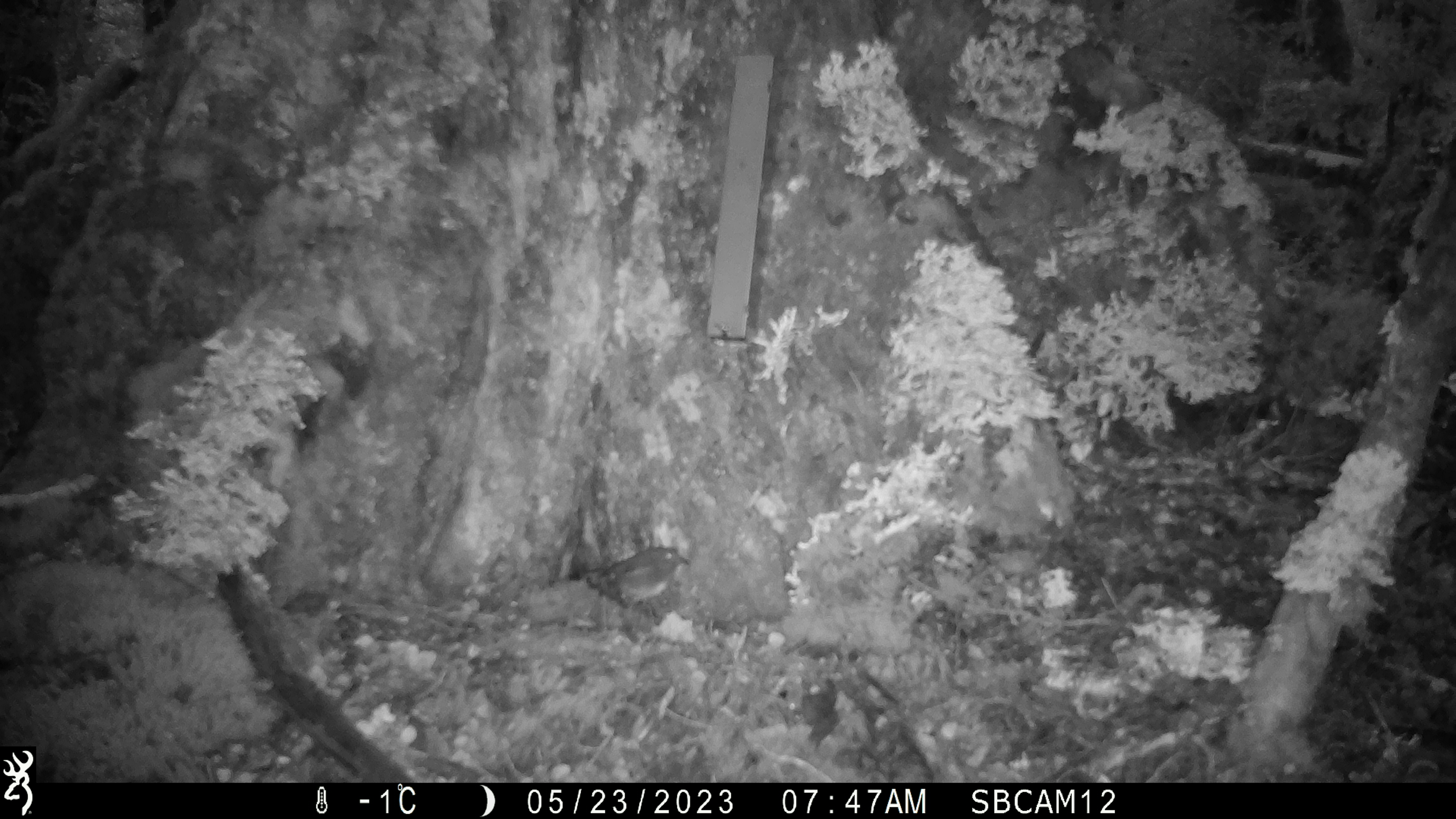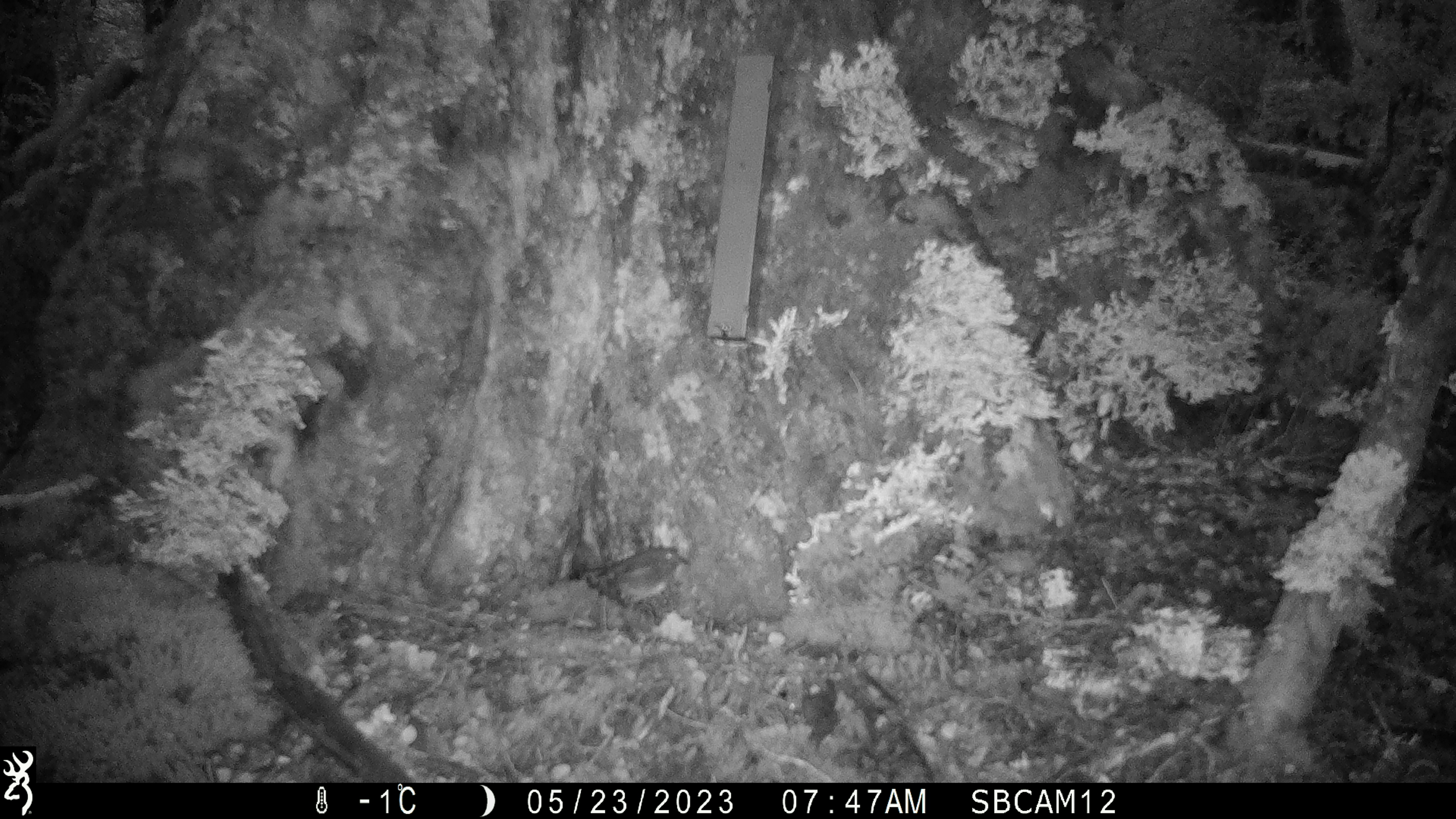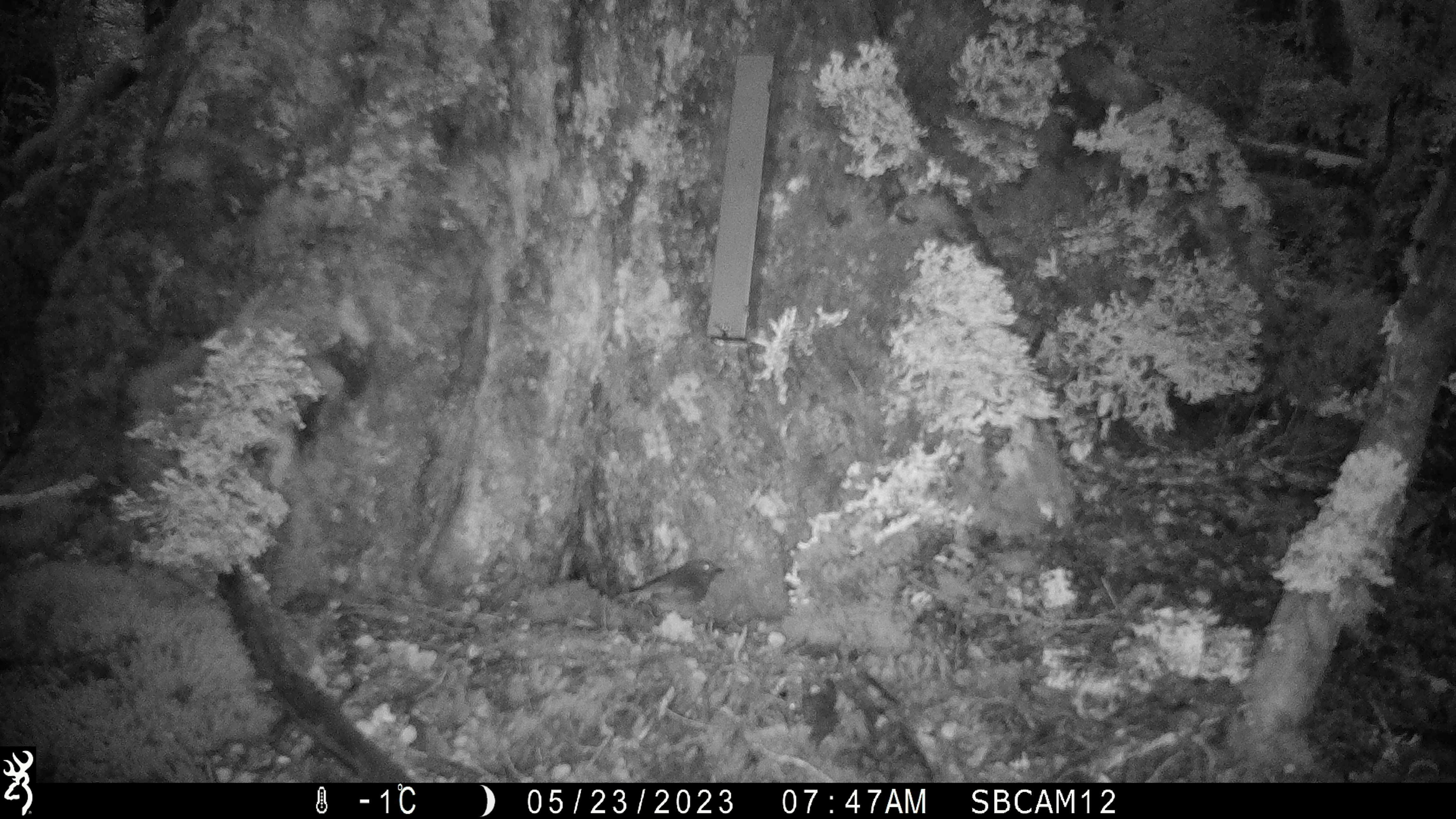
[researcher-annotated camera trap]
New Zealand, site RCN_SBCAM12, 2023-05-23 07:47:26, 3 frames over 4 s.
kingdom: Animalia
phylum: Chordata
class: Aves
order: Passeriformes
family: Petroicidae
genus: Petroica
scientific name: Petroica australis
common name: new zealand robin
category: robin